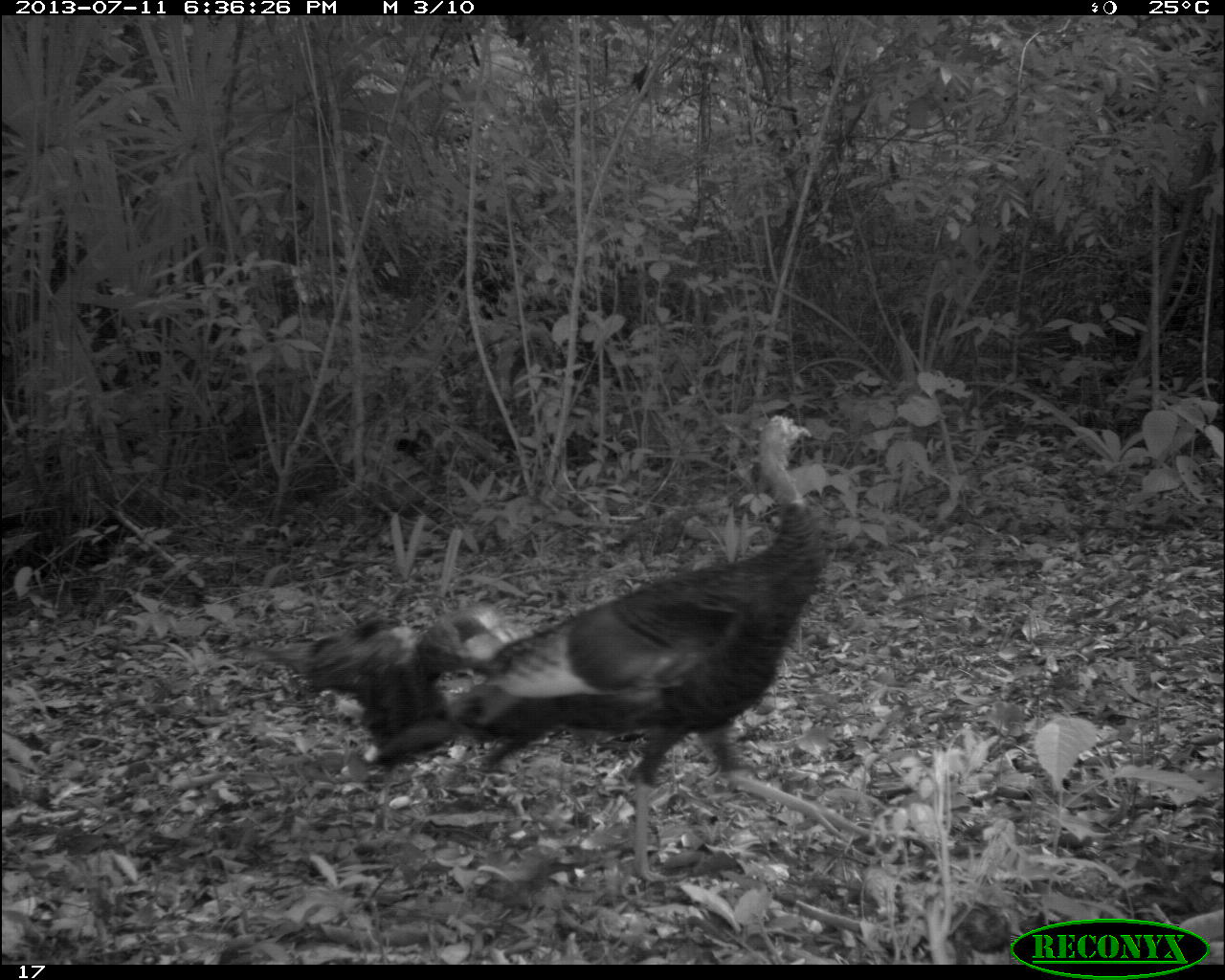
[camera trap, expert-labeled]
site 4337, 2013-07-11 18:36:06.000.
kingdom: Animalia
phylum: Chordata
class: Aves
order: Galliformes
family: Phasianidae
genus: Meleagris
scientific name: Meleagris ocellata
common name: ocellated turkey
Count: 5.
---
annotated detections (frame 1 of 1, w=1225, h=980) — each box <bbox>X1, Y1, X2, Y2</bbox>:
meleagris ocellata: <bbox>372, 412, 869, 883</bbox>; <bbox>229, 603, 512, 831</bbox>